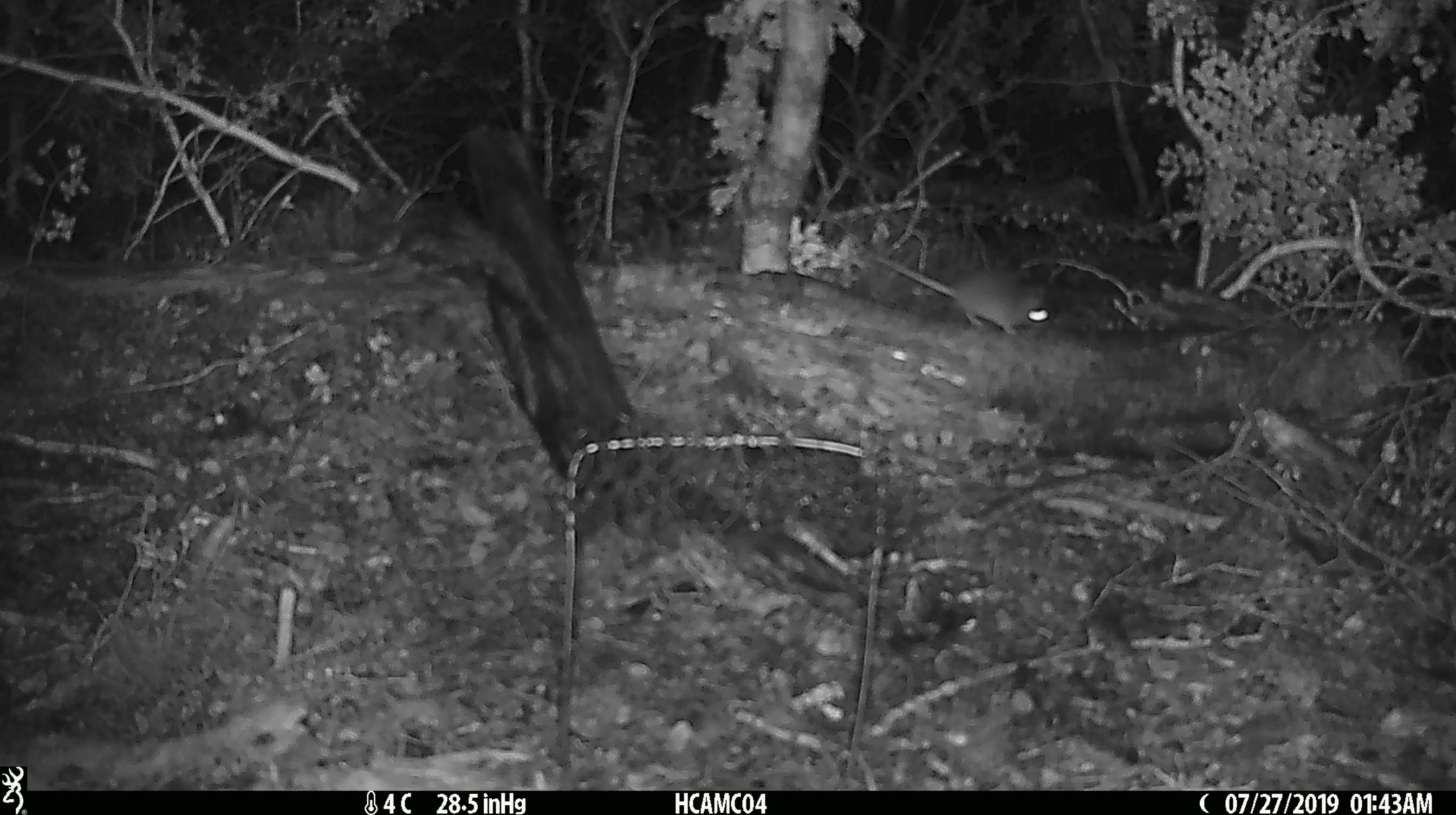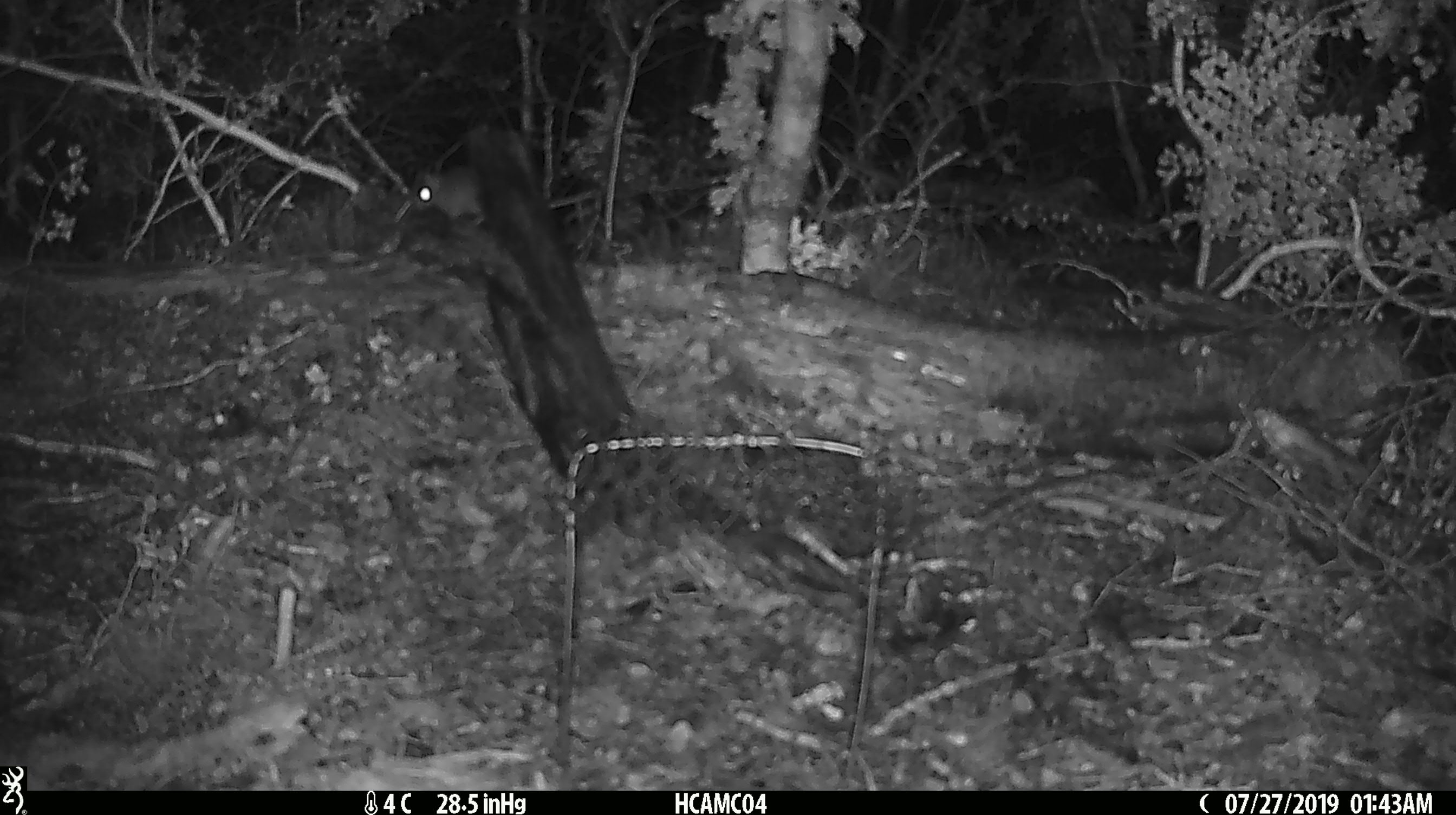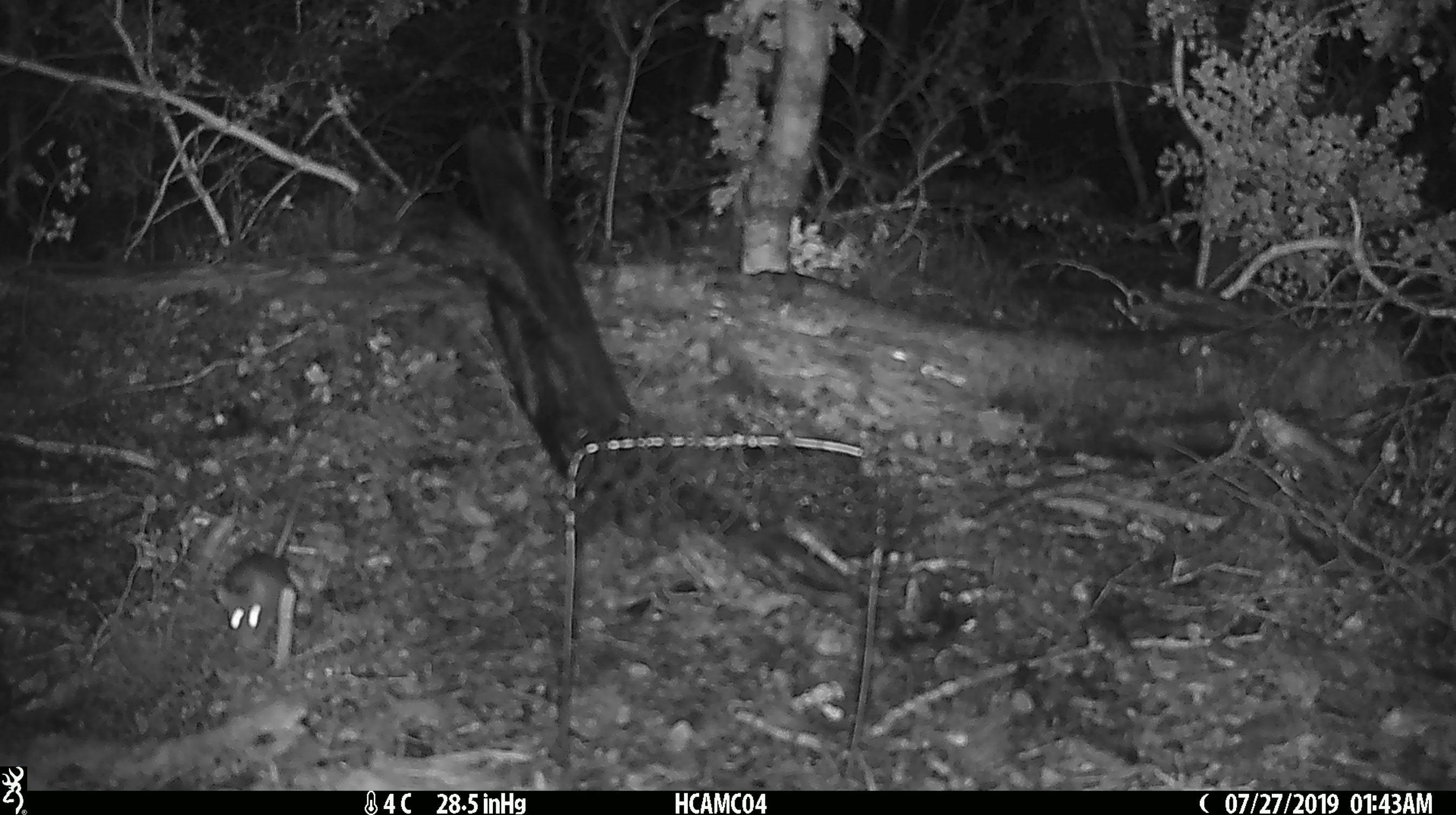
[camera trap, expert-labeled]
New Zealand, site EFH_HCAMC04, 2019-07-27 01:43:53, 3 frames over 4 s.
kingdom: Animalia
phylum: Chordata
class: Mammalia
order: Rodentia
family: Muridae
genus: Mus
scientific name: Mus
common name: mouse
Mouse (Mus).